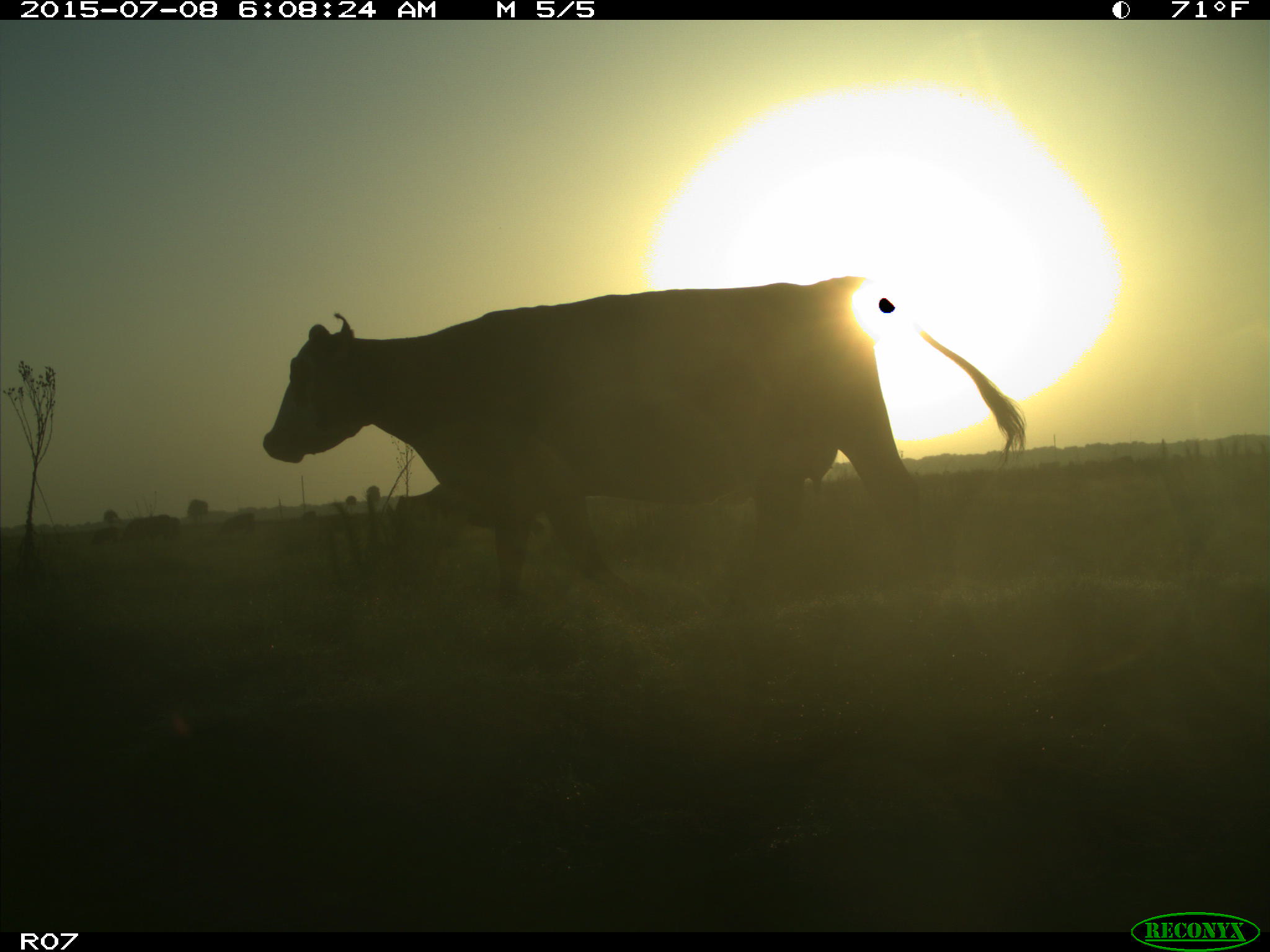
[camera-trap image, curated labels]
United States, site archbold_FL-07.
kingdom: Animalia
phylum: Chordata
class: Mammalia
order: Artiodactyla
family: Bovidae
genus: Bos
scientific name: Bos taurus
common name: domestic cow